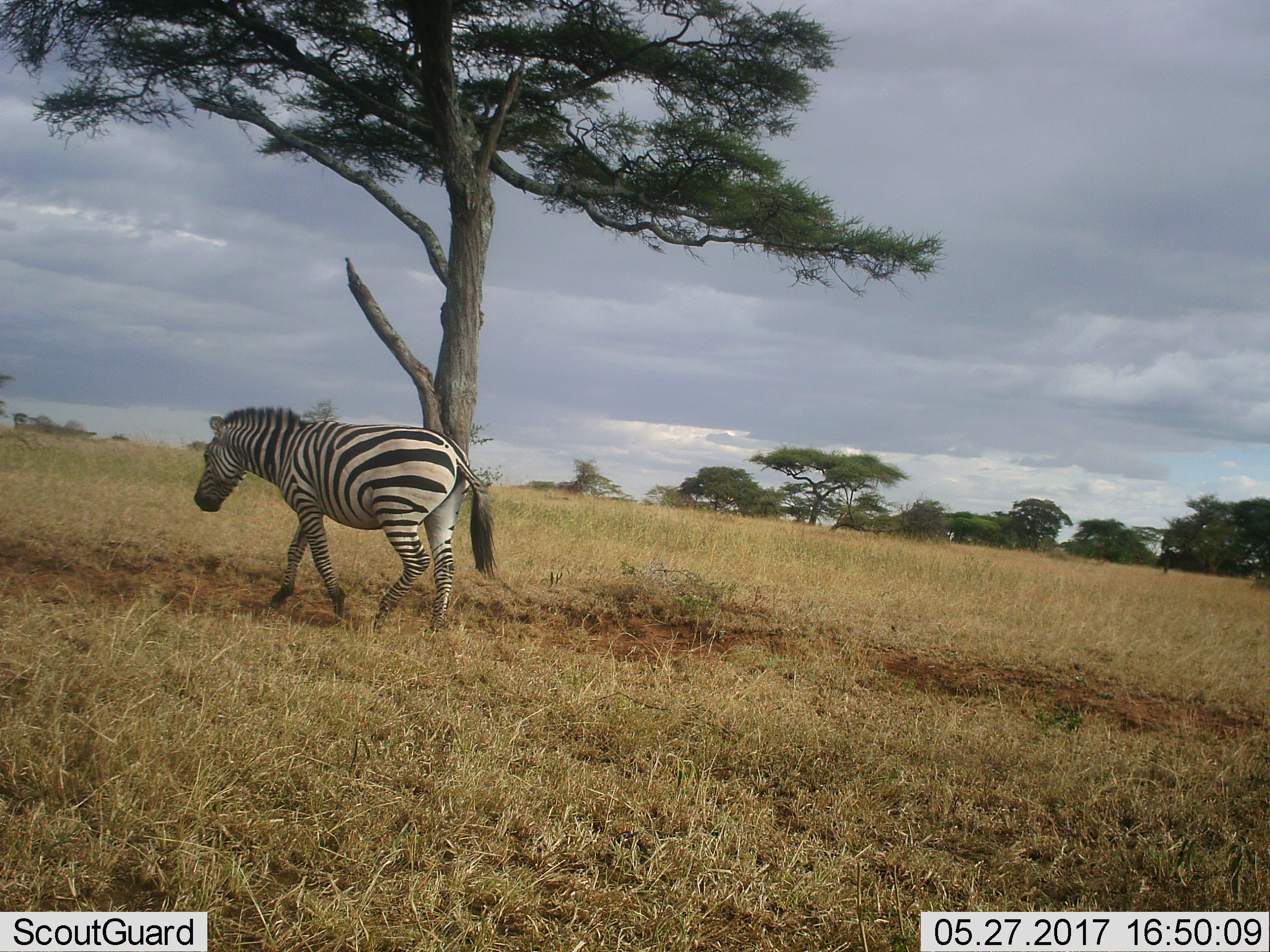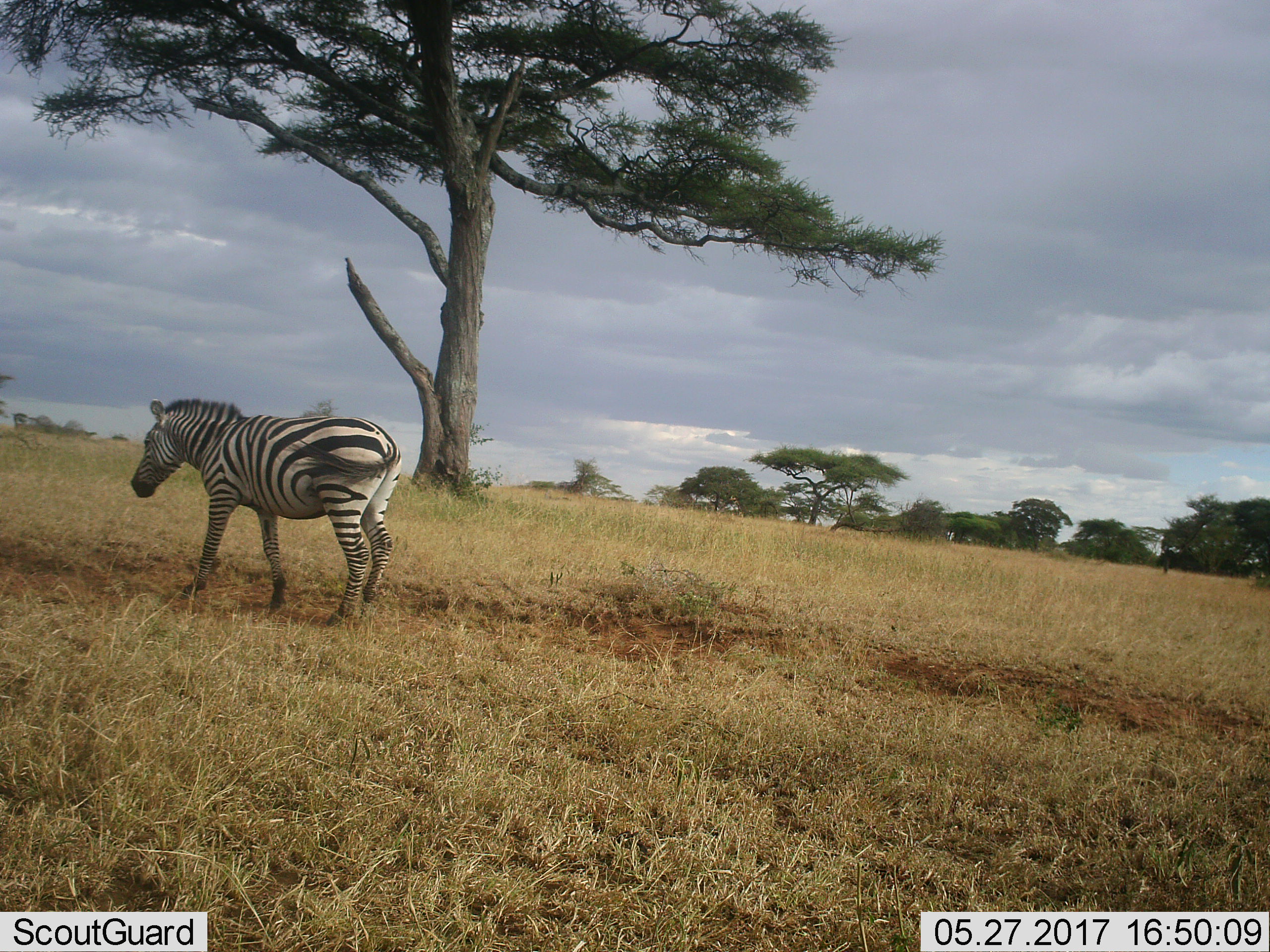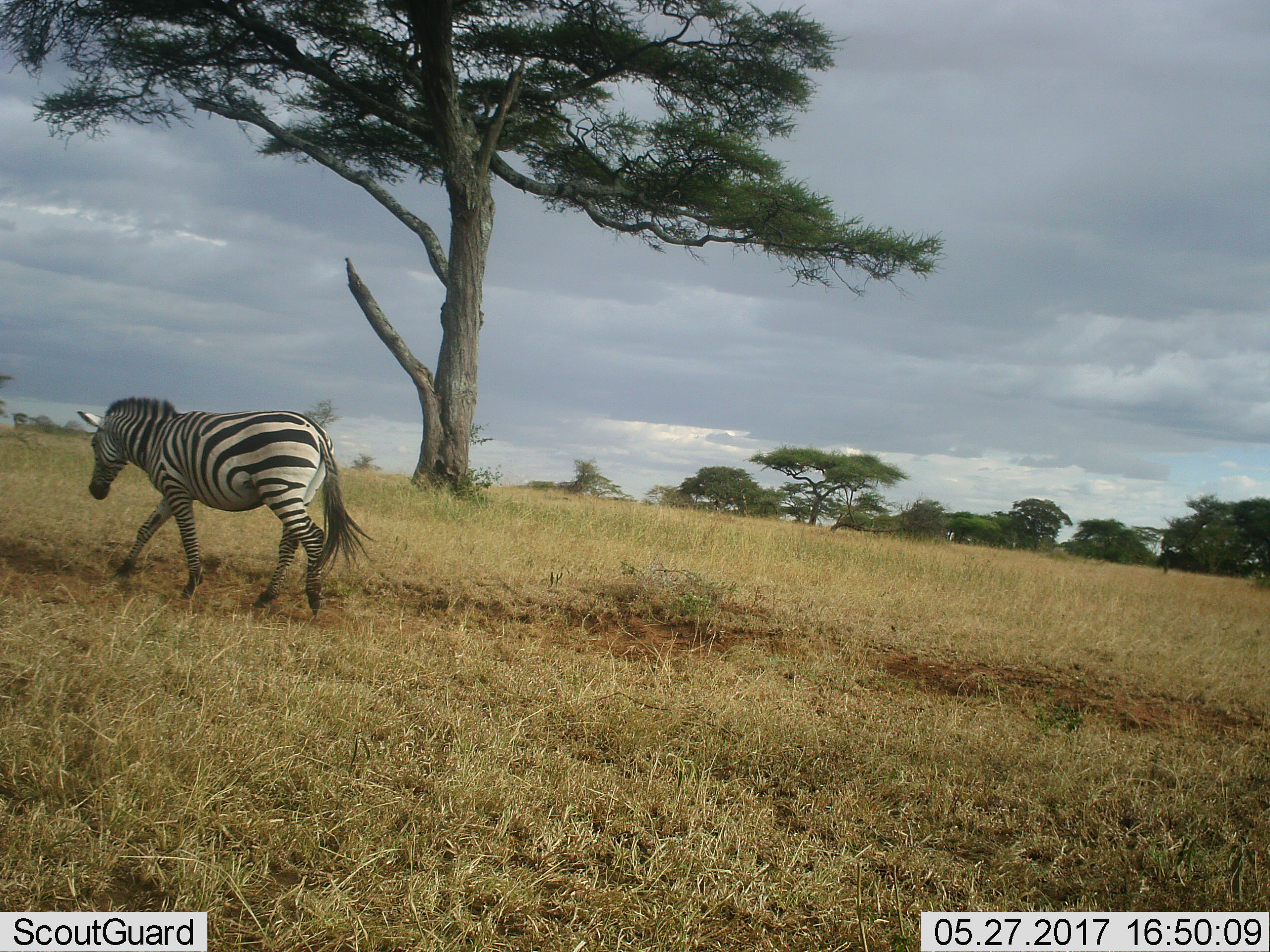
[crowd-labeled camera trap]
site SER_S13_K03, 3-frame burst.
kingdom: Animalia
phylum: Chordata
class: Mammalia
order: Perissodactyla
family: Equidae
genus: Equus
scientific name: Equus quagga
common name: plains zebra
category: zebraplains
Zebraplains (plains zebra) (Equus quagga), count 1. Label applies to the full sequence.